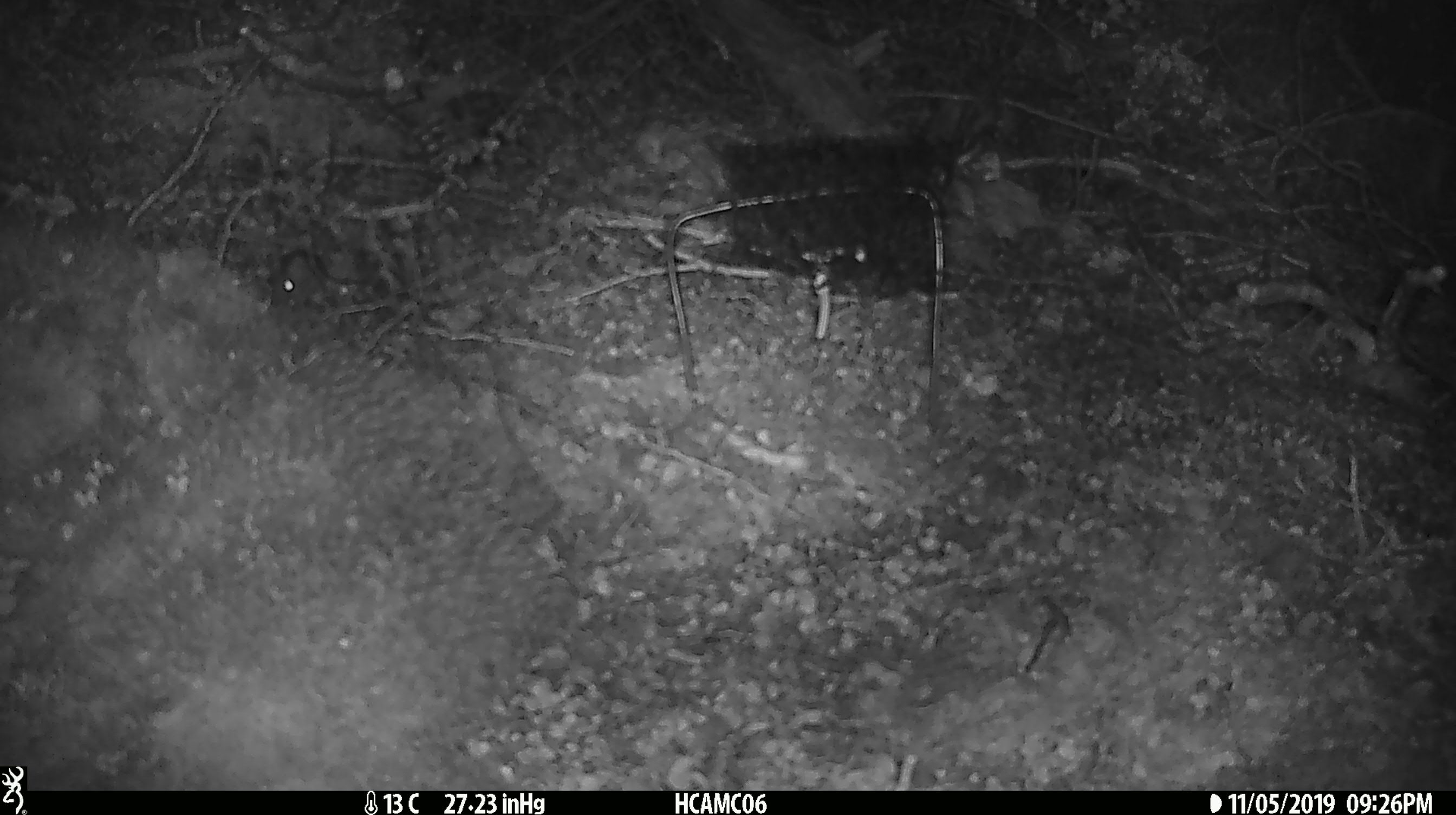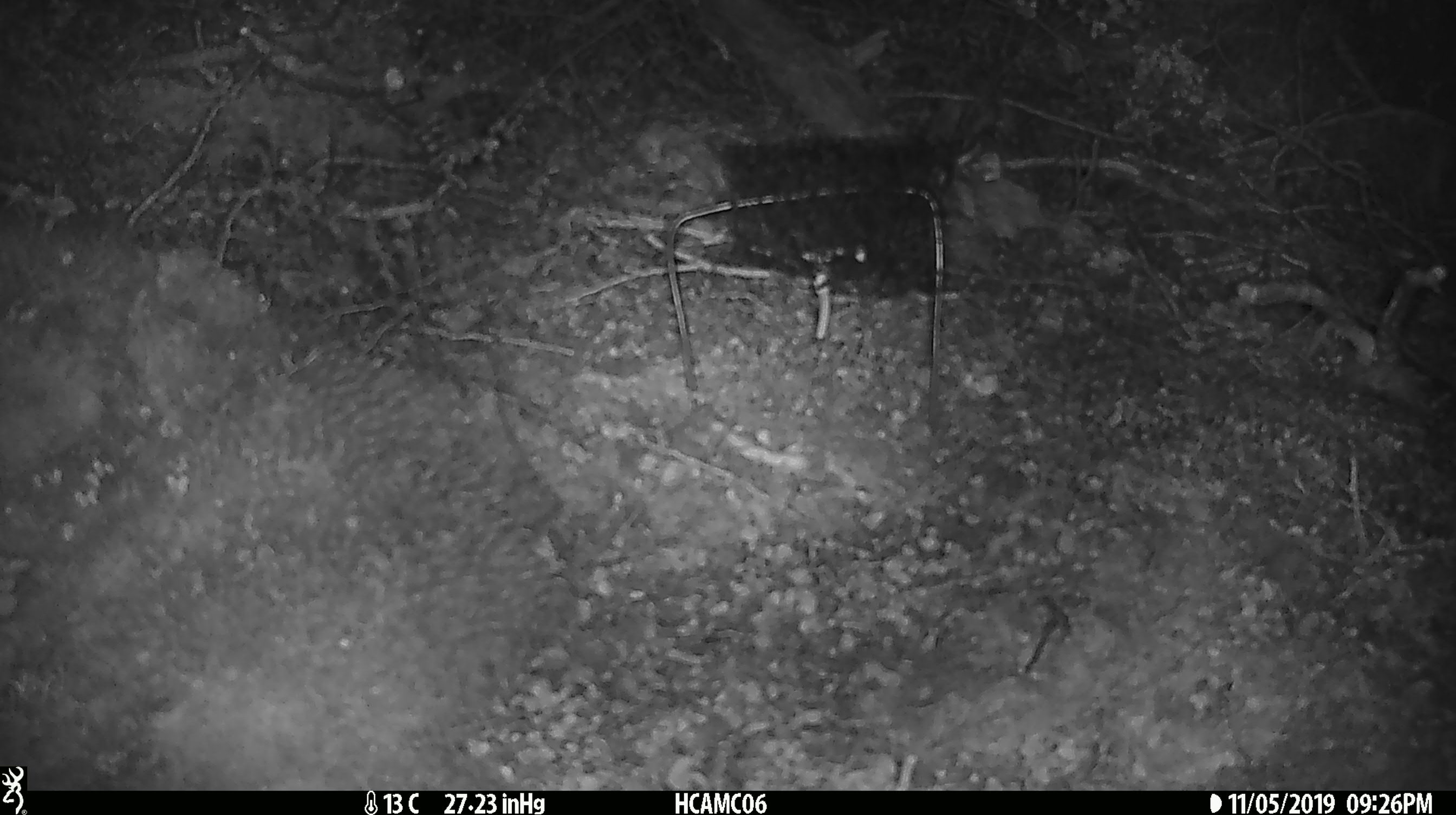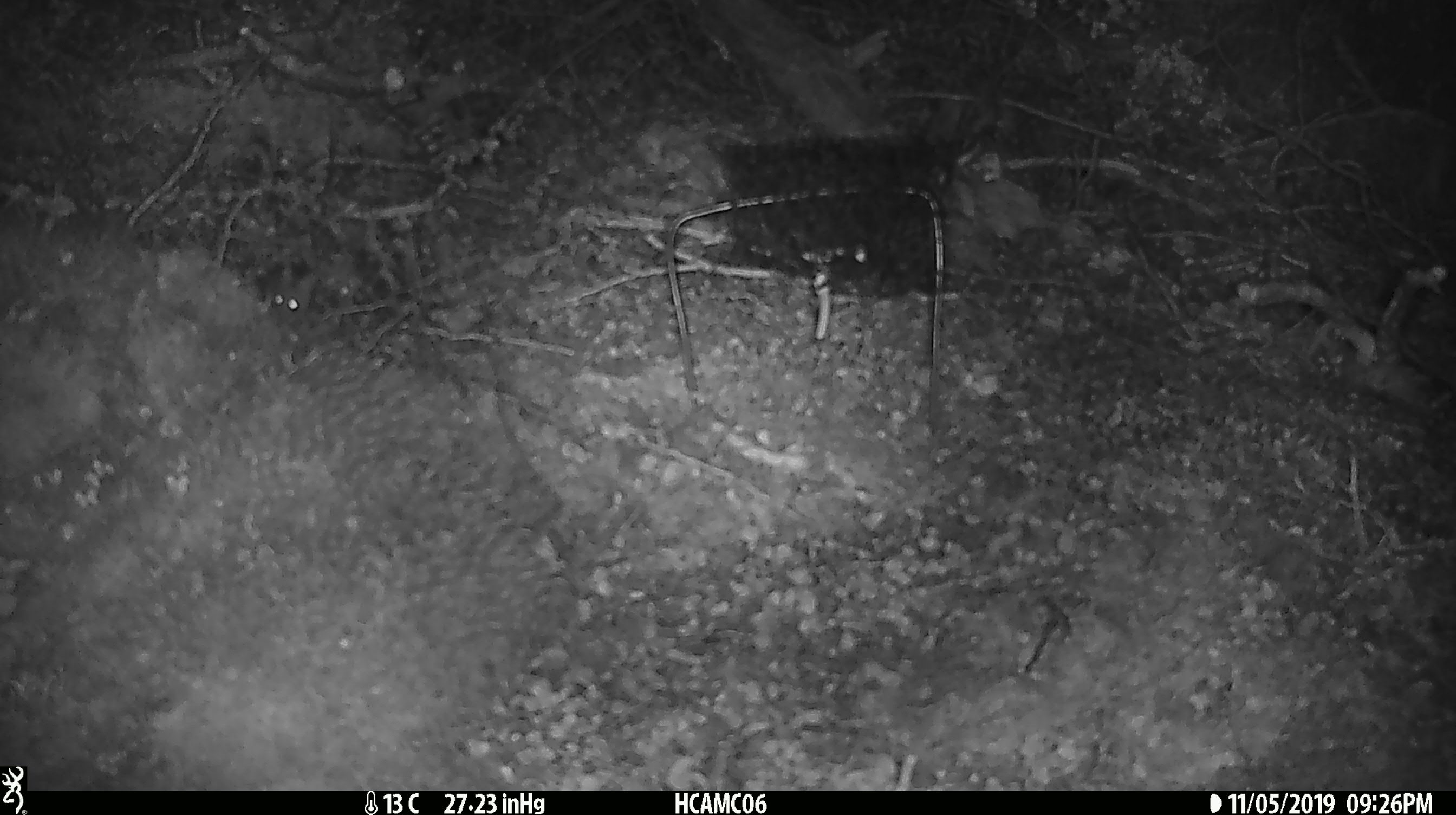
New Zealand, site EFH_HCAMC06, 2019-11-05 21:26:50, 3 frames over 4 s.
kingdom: Animalia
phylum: Chordata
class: Mammalia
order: Rodentia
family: Muridae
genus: Mus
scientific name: Mus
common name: mouse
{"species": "mouse (Mus)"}